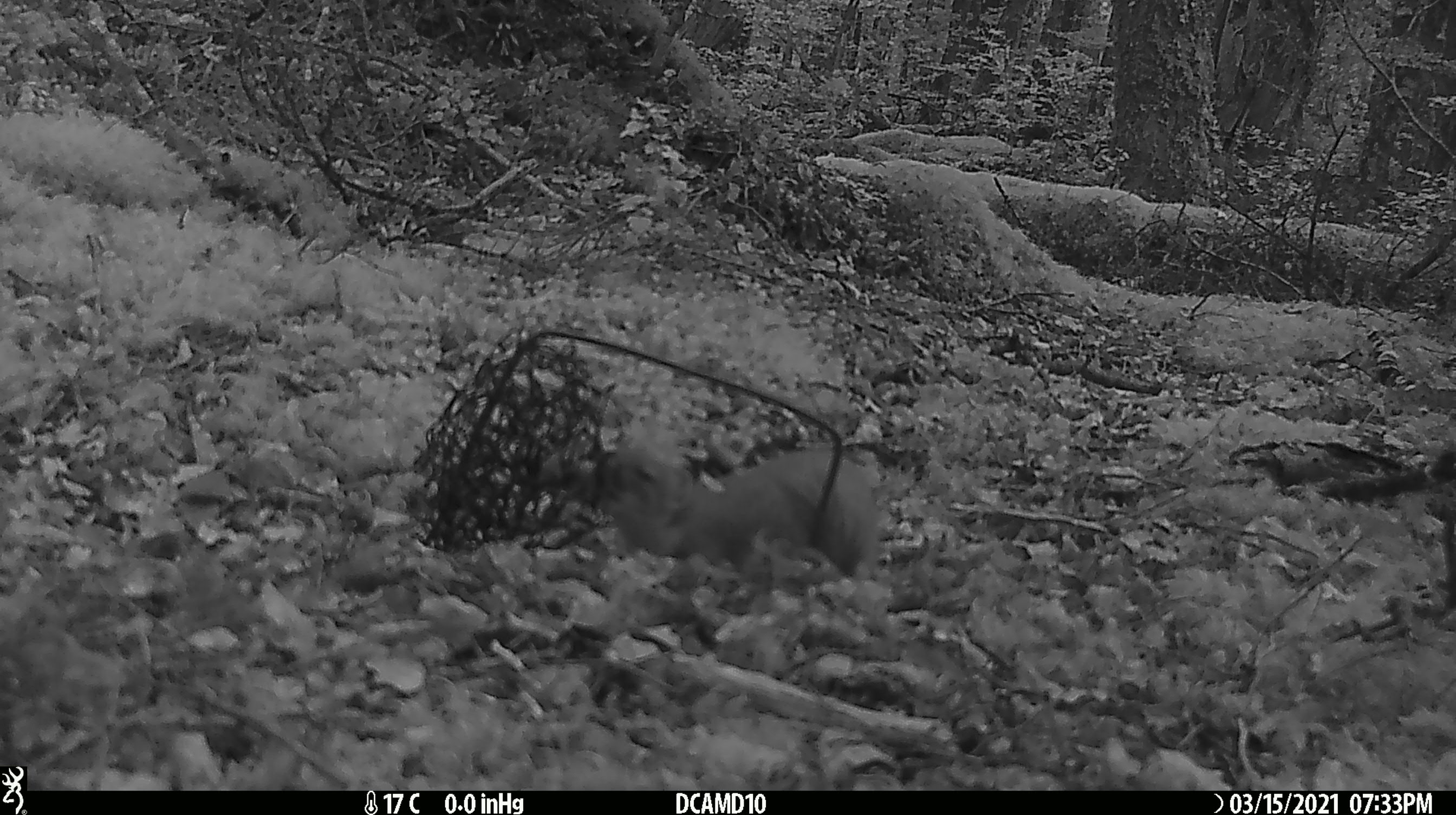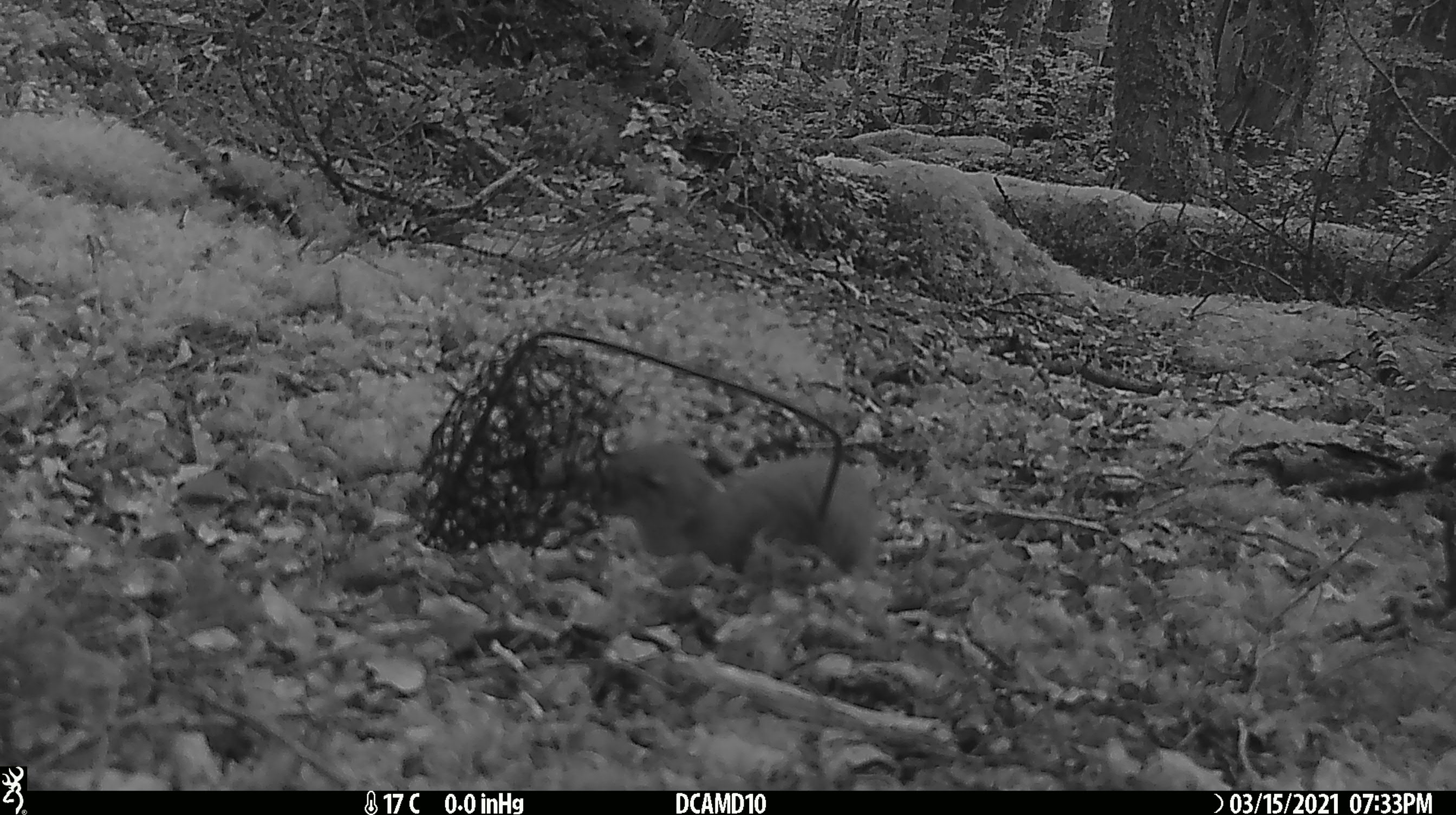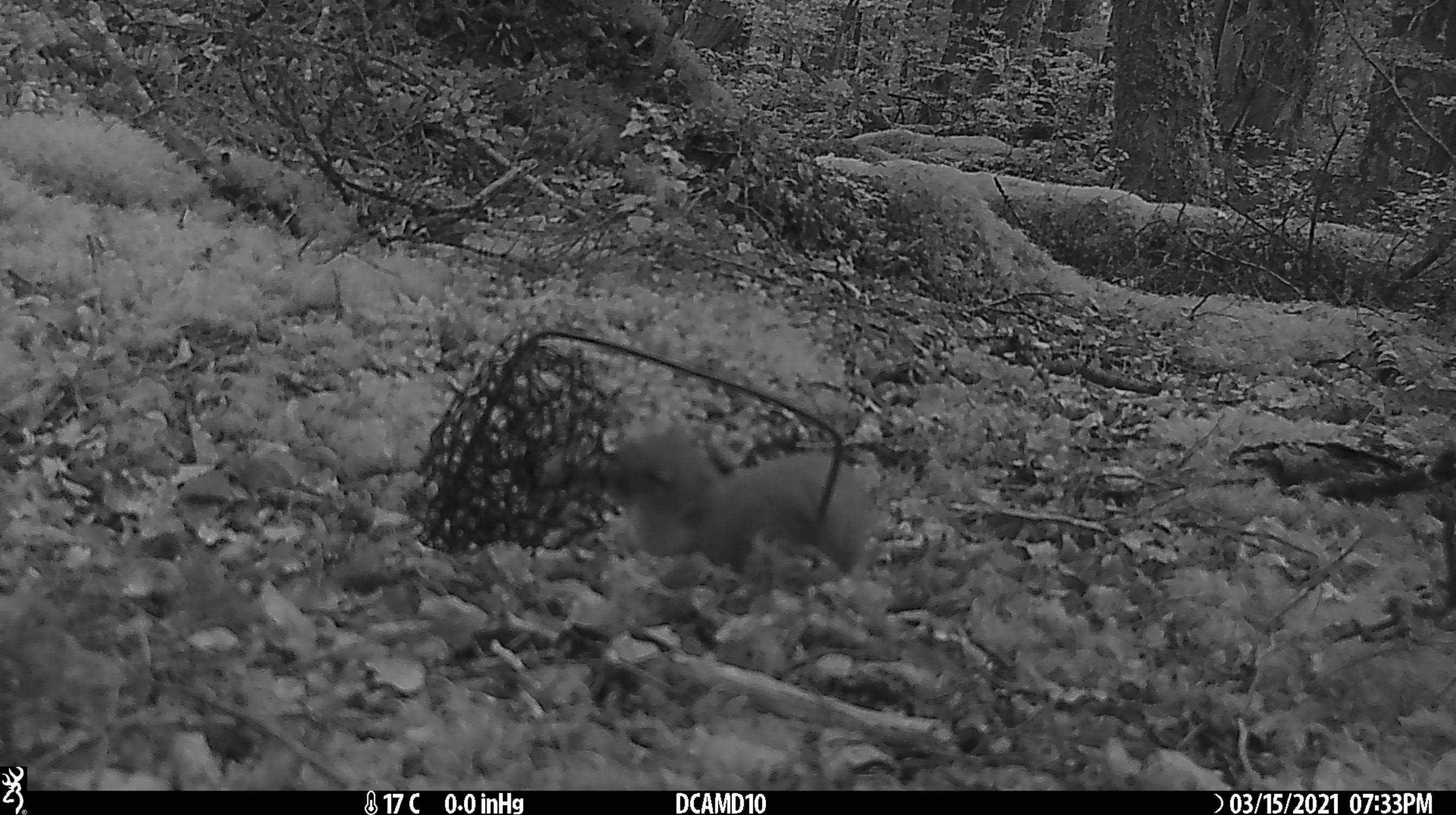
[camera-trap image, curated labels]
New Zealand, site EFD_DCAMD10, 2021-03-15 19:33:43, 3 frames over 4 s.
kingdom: Animalia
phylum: Chordata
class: Mammalia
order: Carnivora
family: Mustelidae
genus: Mustela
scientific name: Mustela erminea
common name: stoat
Stoat (Mustela erminea).